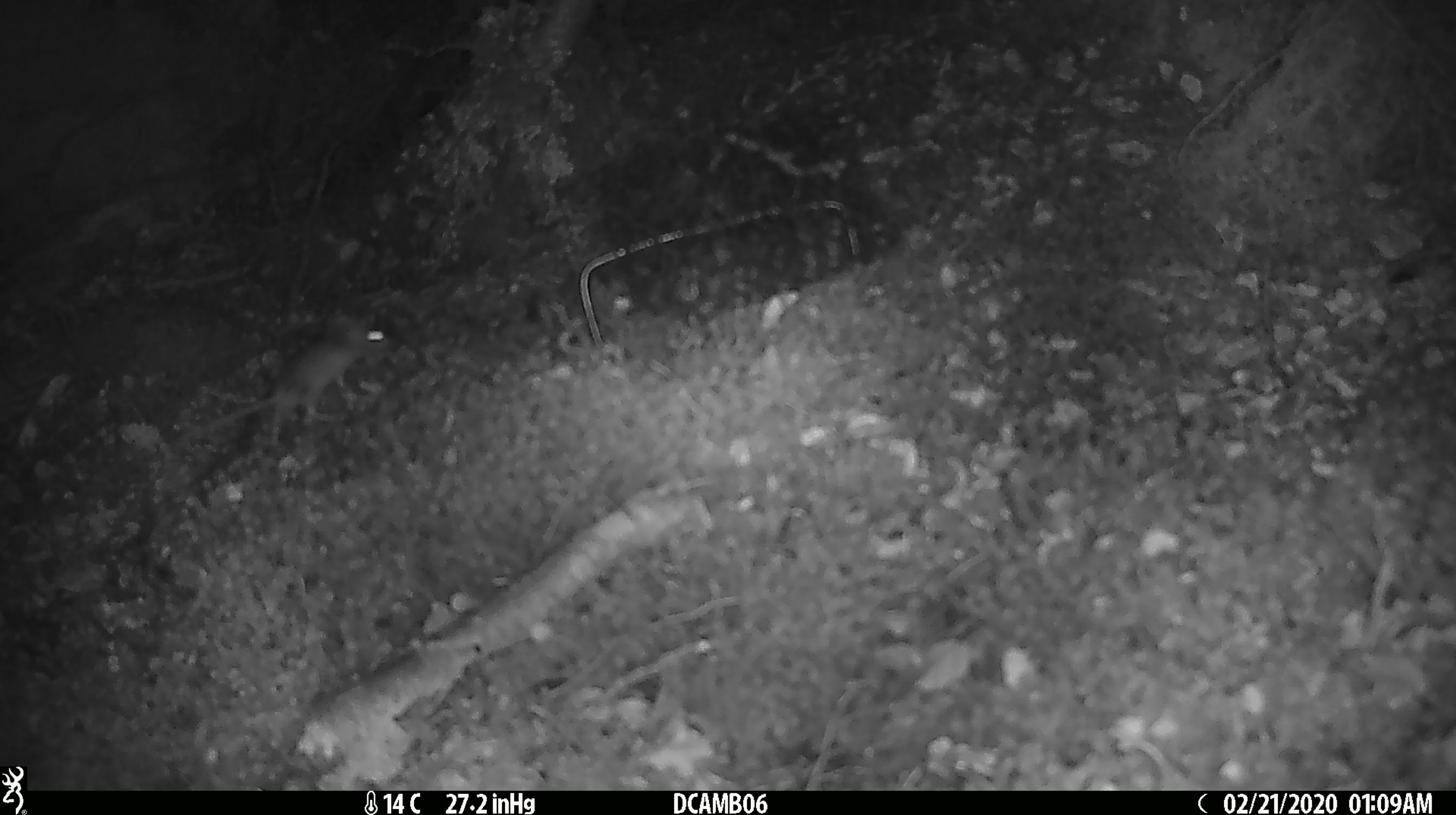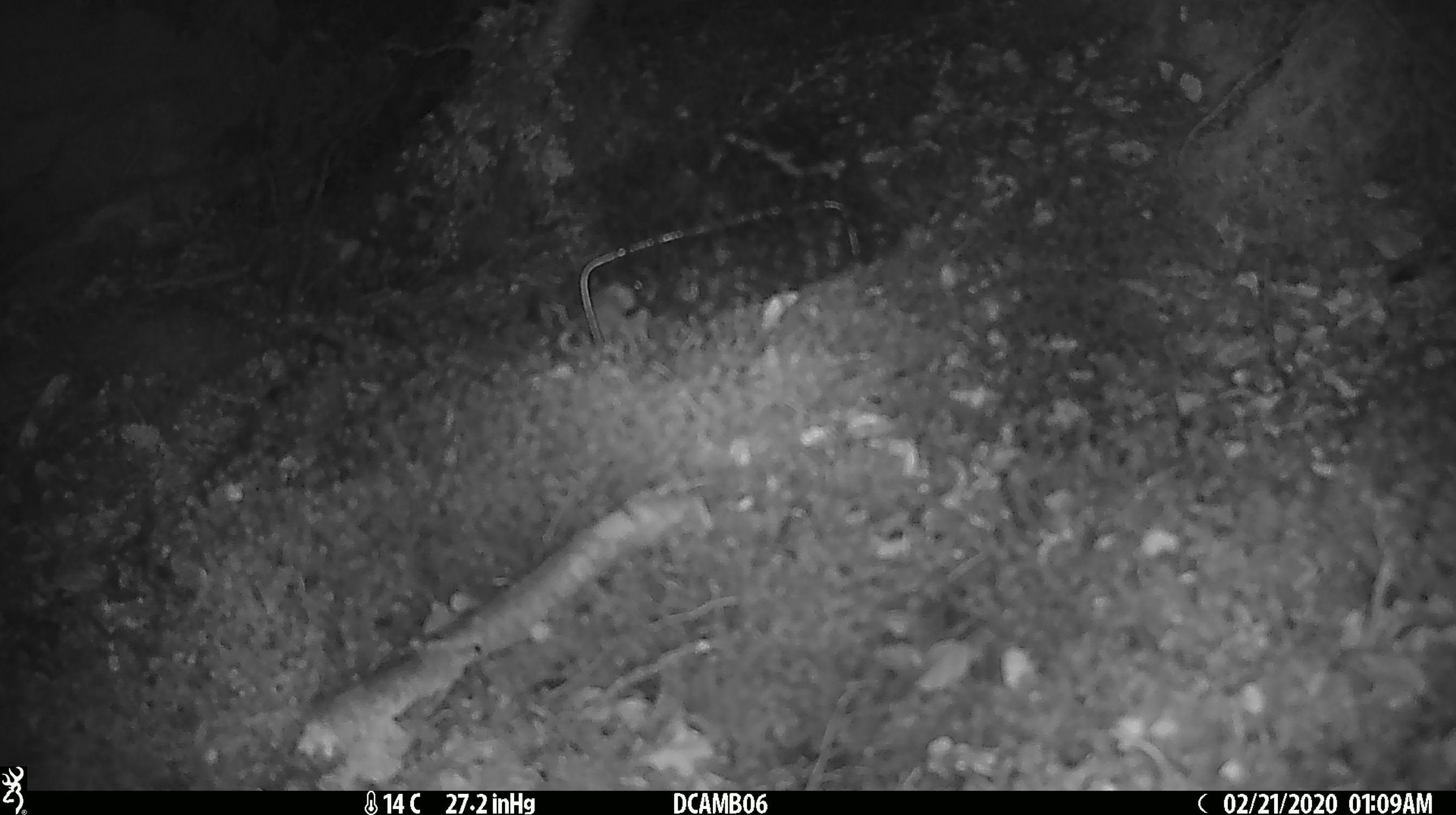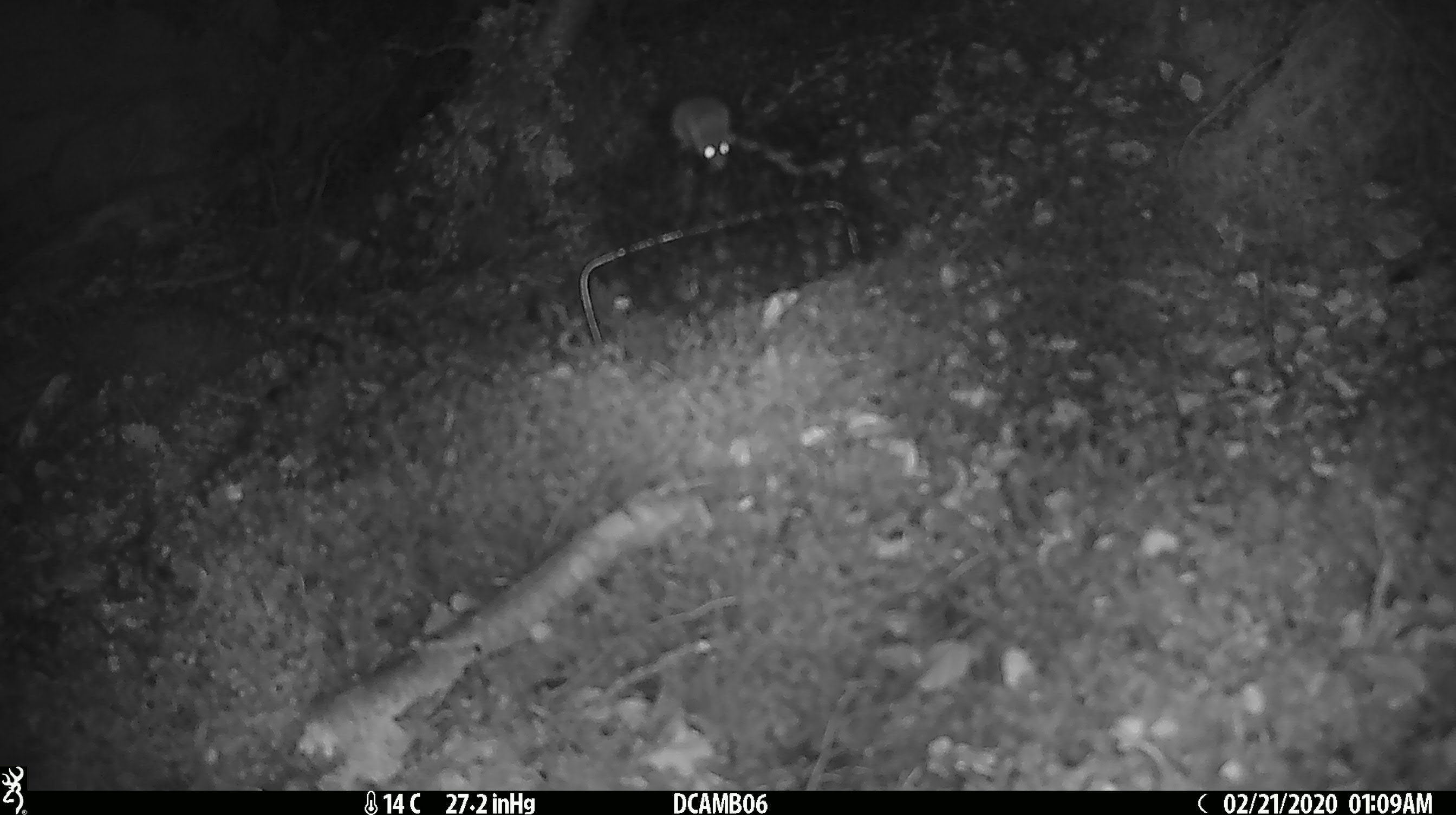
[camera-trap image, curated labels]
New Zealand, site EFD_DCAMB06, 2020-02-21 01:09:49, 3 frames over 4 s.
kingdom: Animalia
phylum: Chordata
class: Mammalia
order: Rodentia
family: Muridae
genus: Mus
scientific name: Mus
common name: mouse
Mouse (Mus).